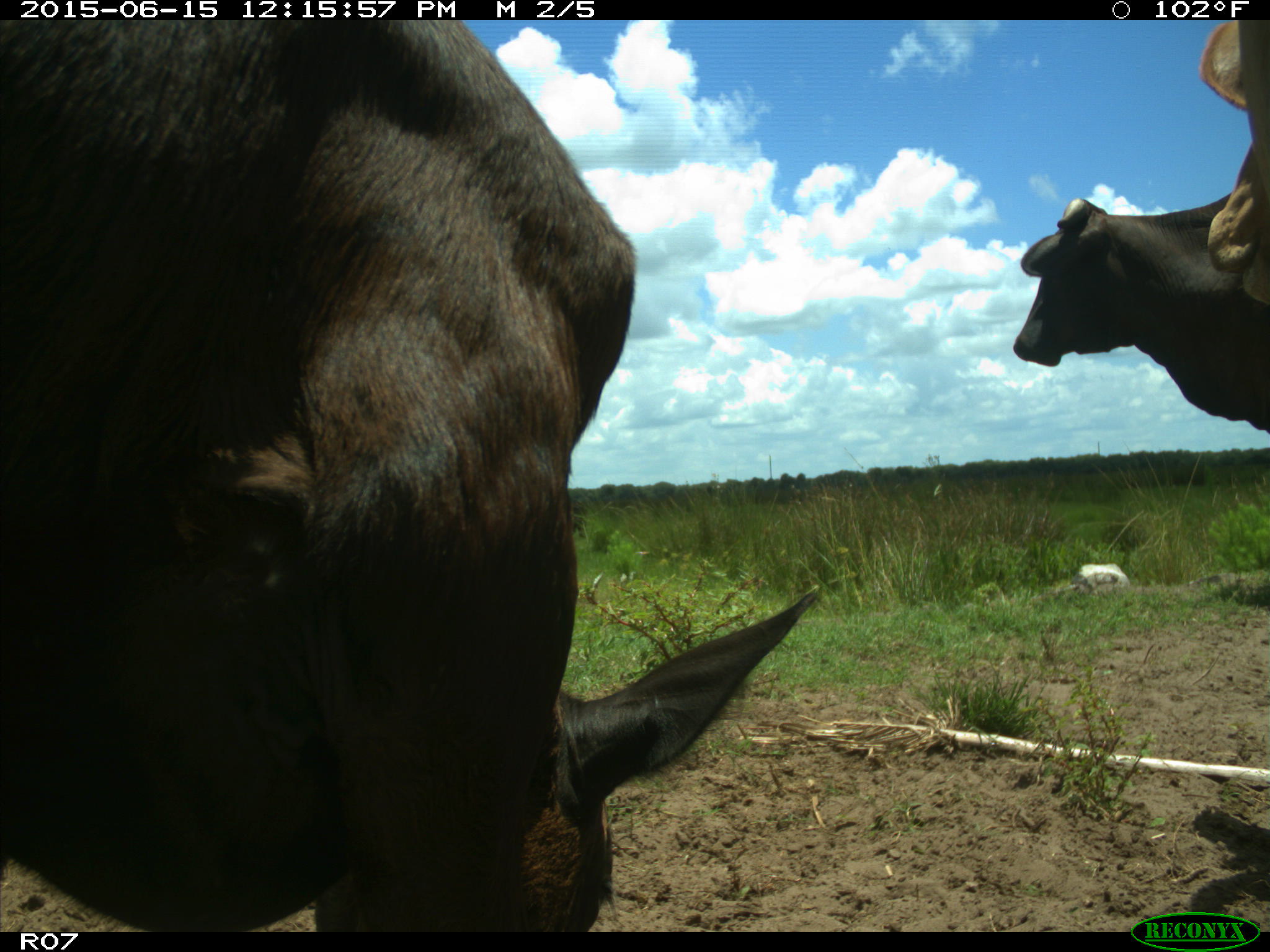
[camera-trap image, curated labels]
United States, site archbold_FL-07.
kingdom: Animalia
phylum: Chordata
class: Mammalia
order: Artiodactyla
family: Bovidae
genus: Bos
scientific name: Bos taurus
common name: domestic cow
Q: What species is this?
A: Bos taurus (domestic cow).